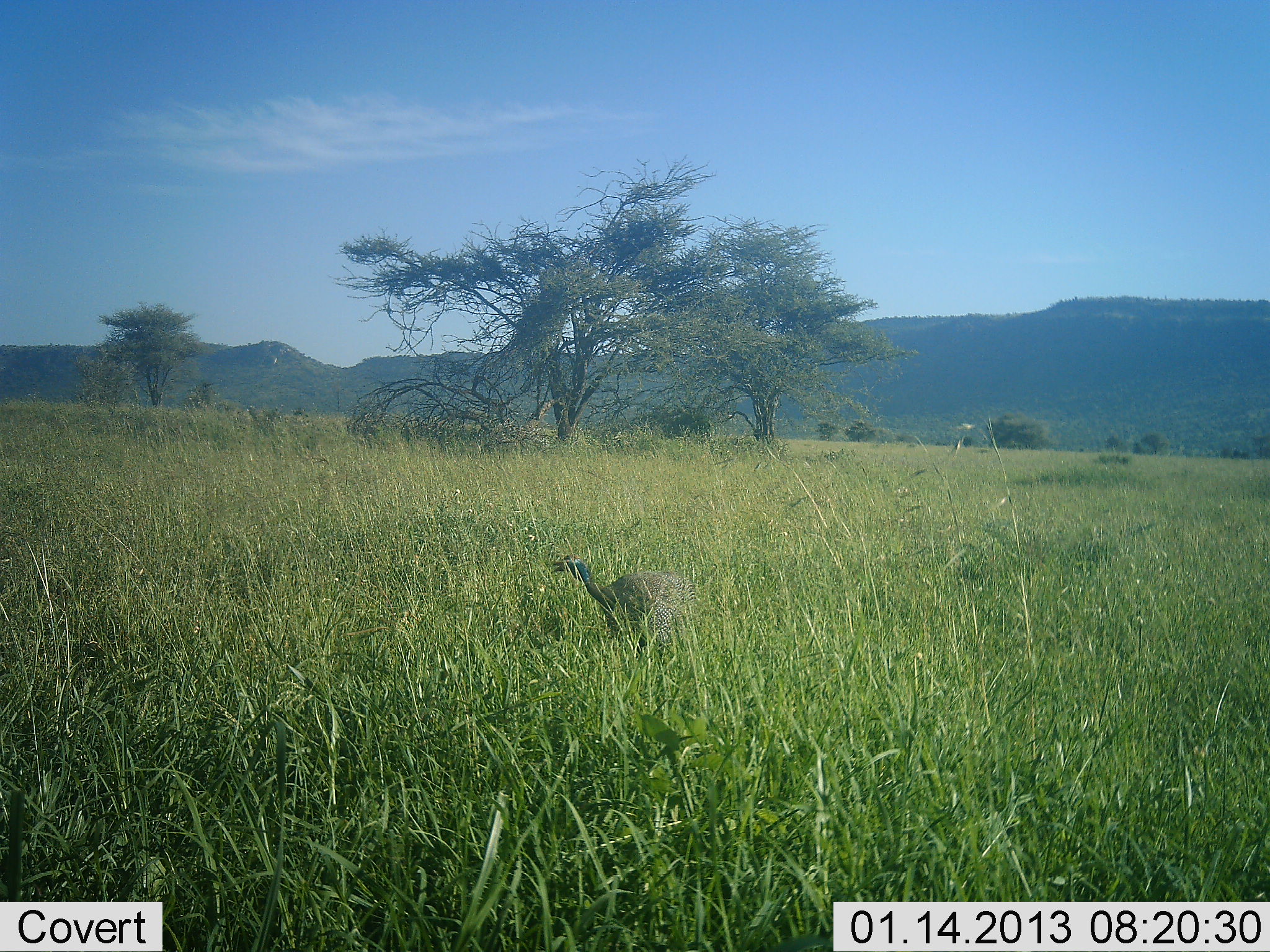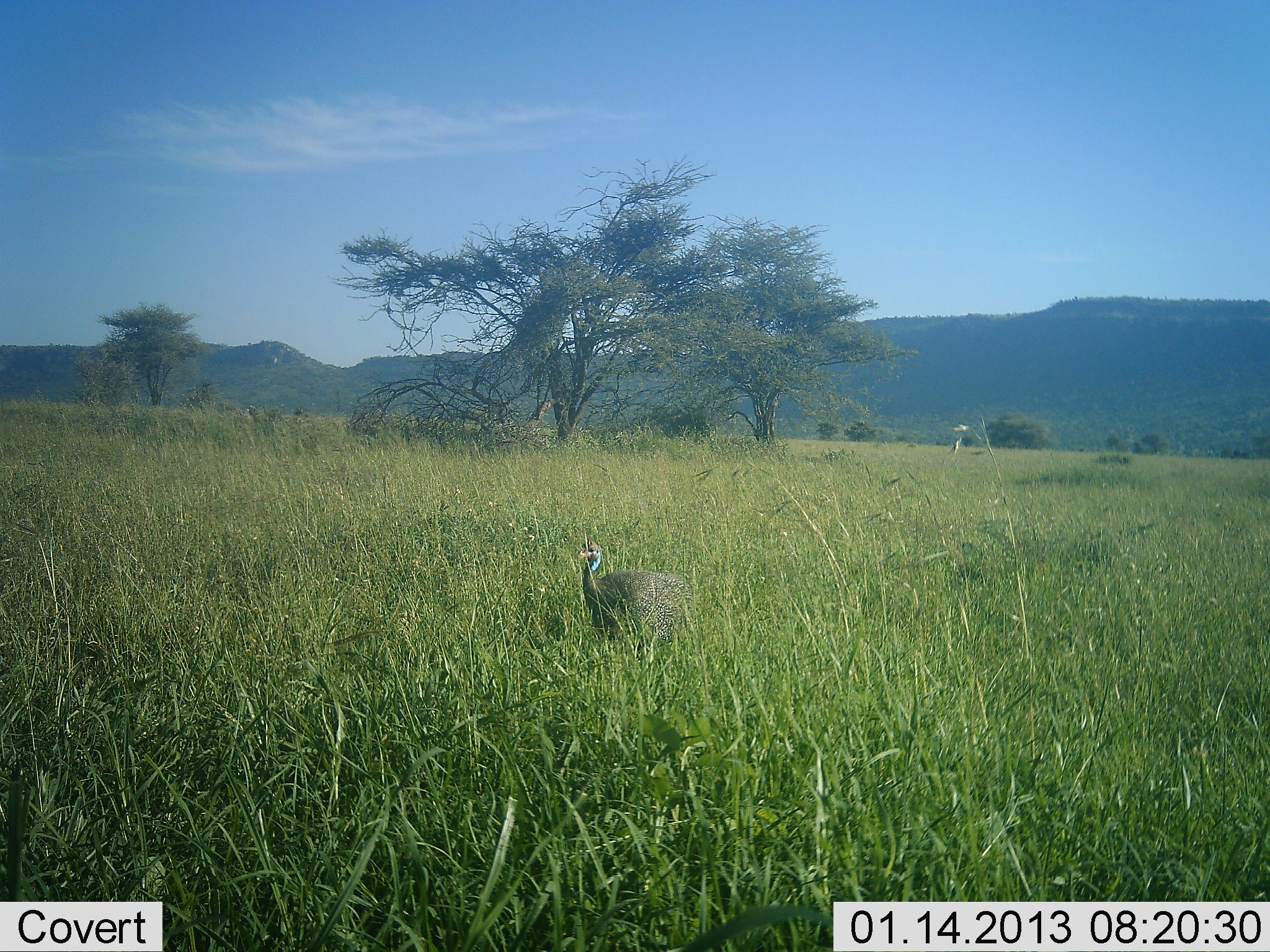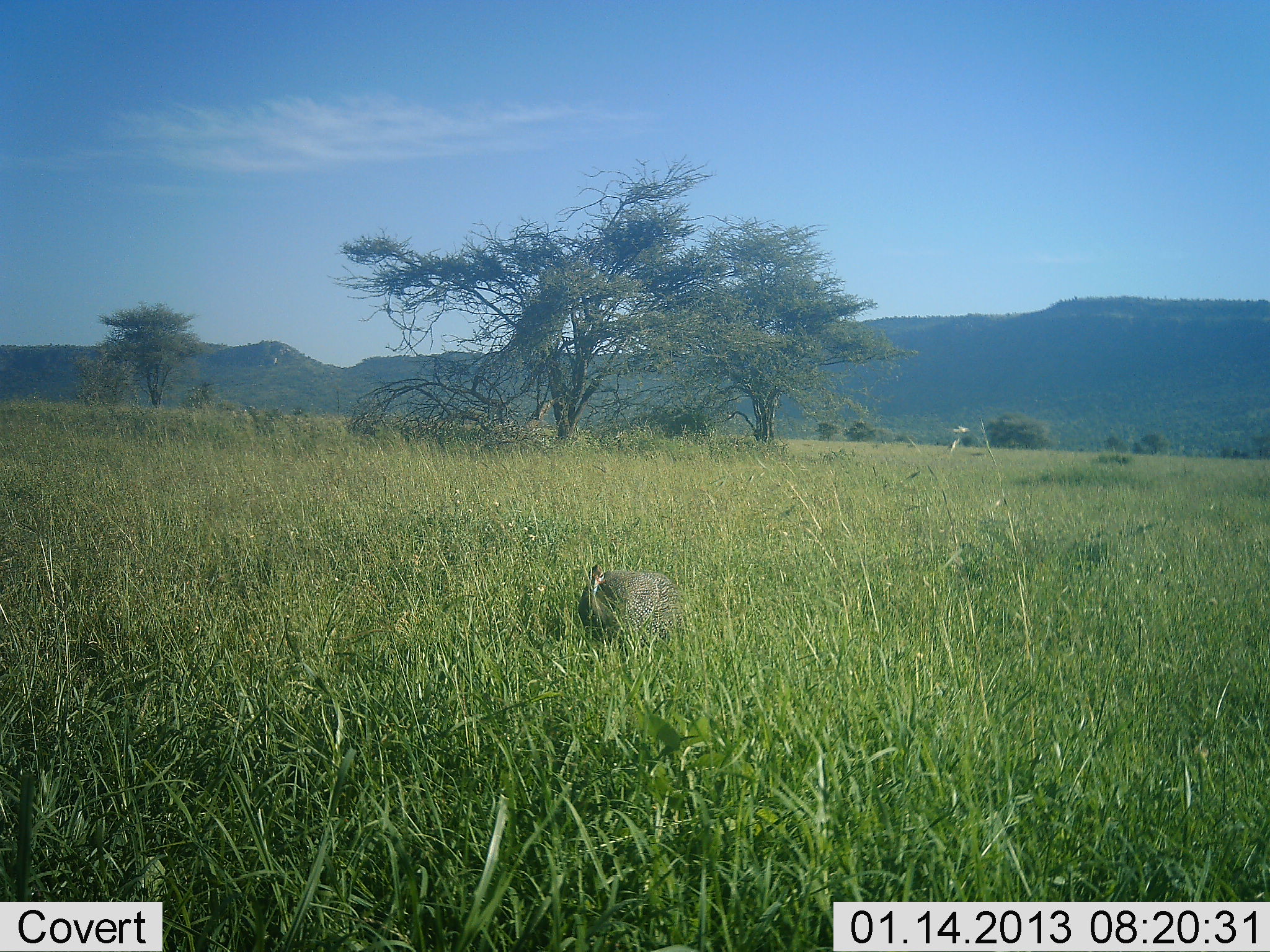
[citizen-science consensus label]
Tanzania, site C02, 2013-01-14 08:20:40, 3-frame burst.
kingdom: Animalia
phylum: Chordata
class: Aves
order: Galliformes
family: Numididae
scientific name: Numididae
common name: guinea fowl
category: guineafowl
Guineafowl (guinea fowl) (Numididae), count 1. Behavior (volunteer vote fractions): standing 79%, resting 0%, moving 21%, interacting 8%. Young present (vote fraction): 0%. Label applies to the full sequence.